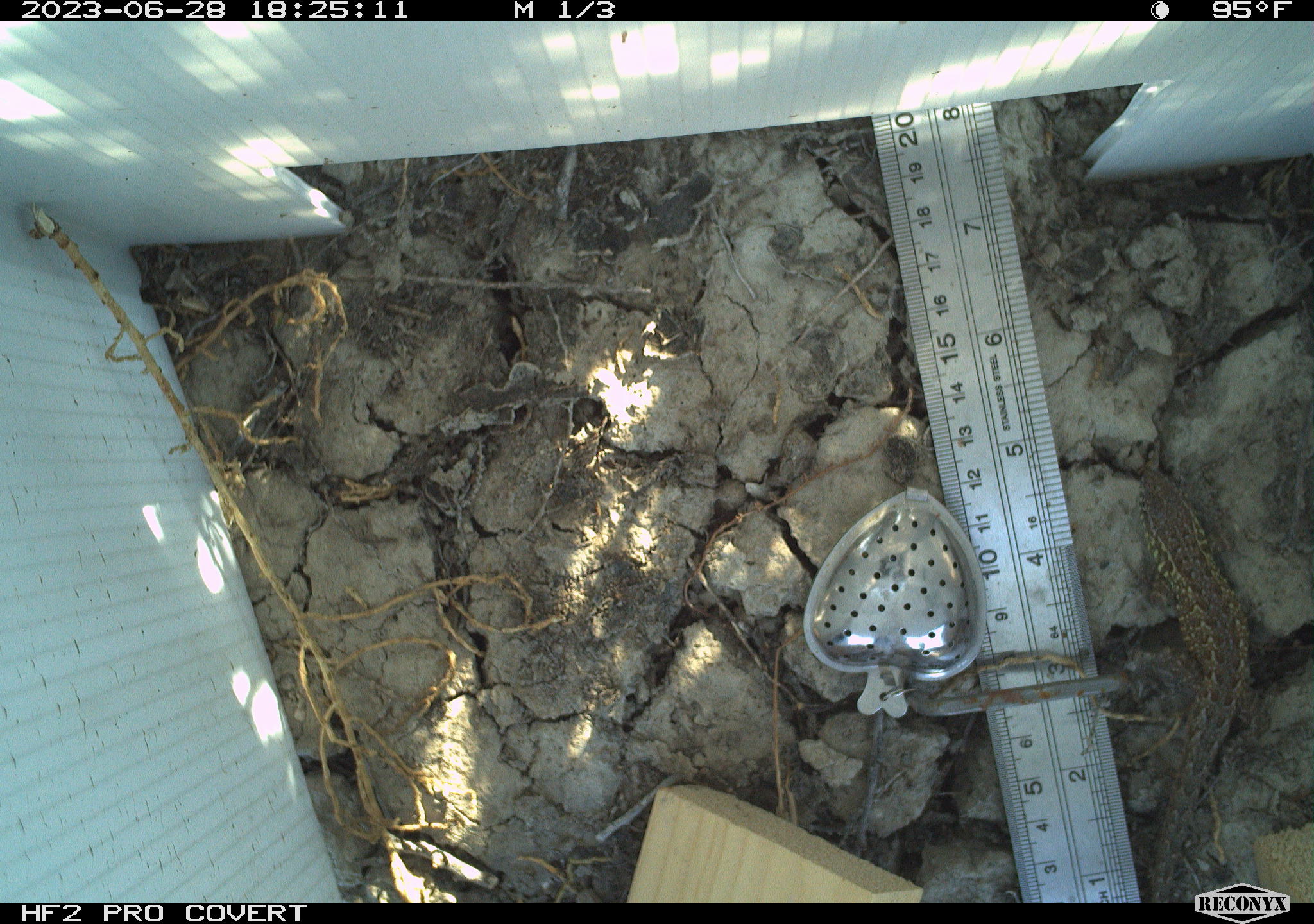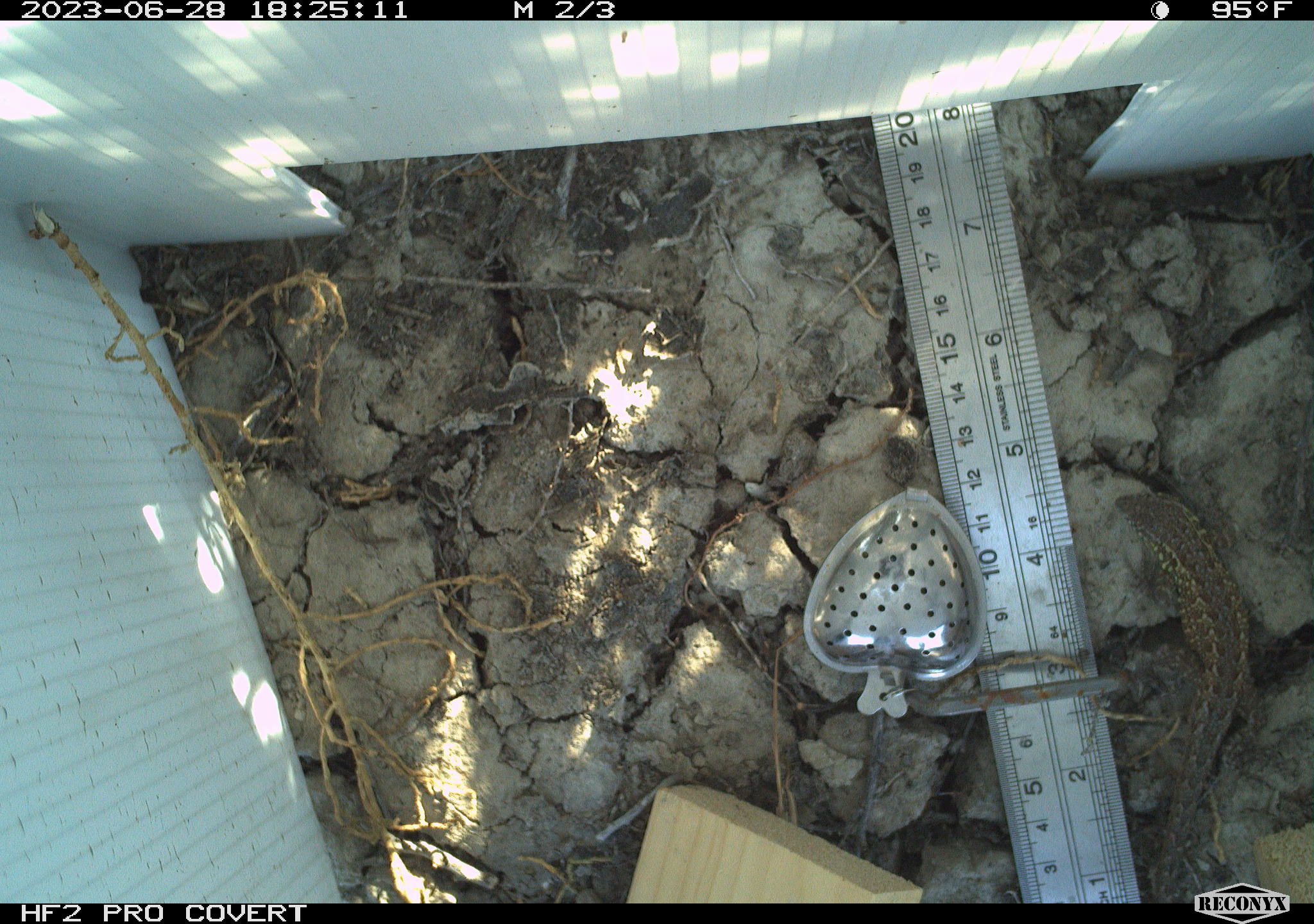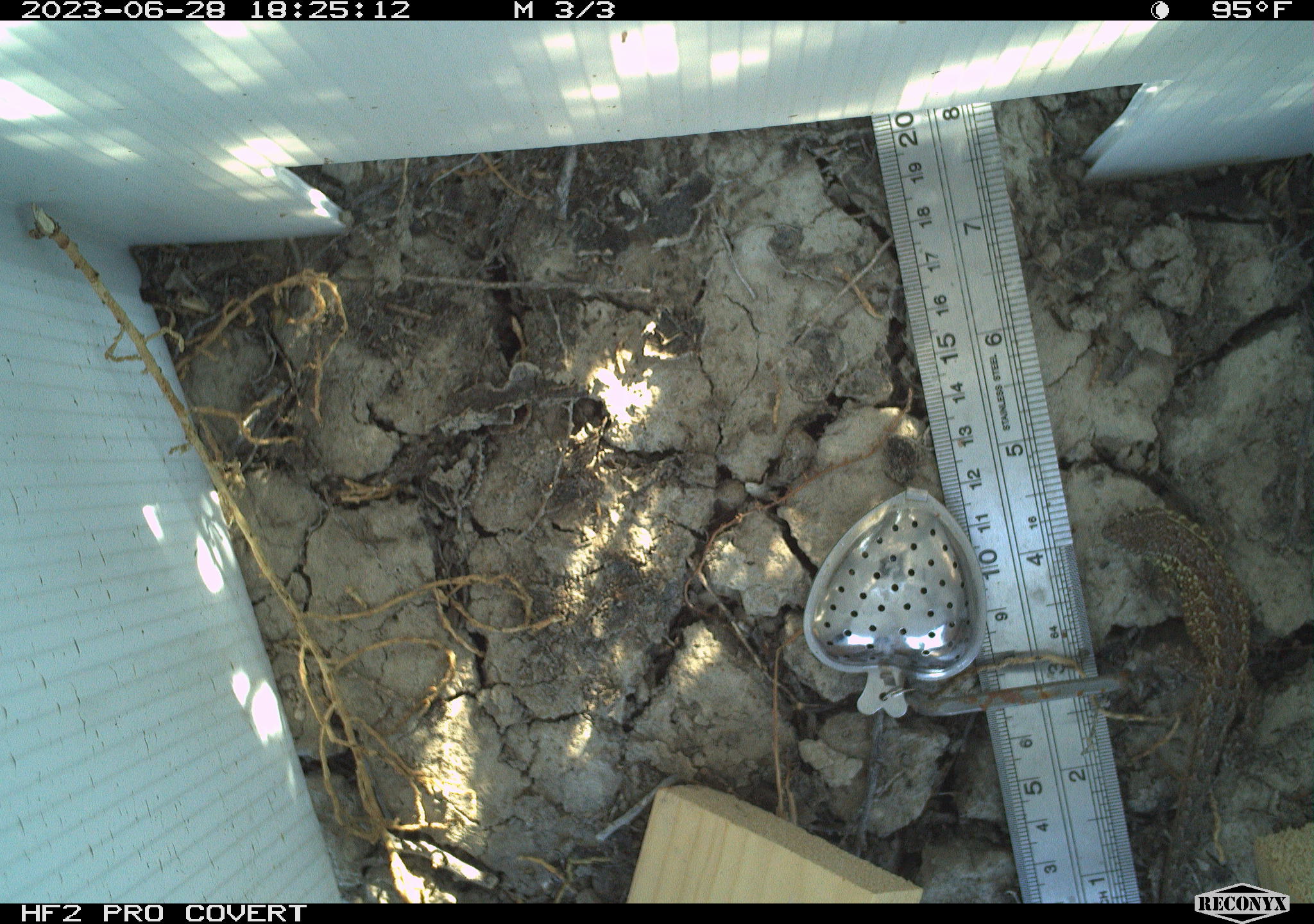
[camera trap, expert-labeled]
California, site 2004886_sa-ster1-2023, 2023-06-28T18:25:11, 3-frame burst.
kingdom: Animalia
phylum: Chordata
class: Reptilia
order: Squamata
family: Phrynosomatidae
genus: Uta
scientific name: Uta stansburiana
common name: common side-blotched lizard